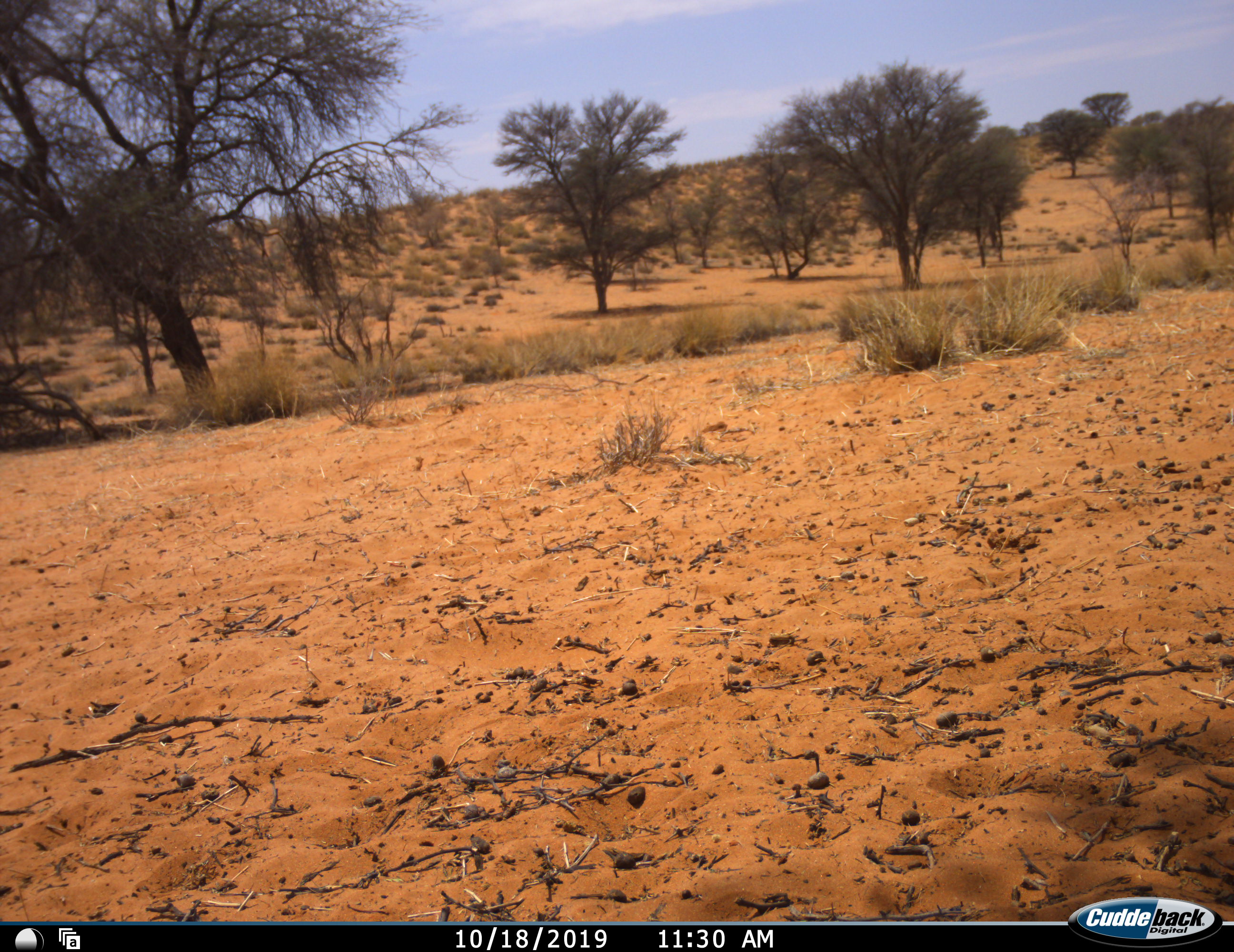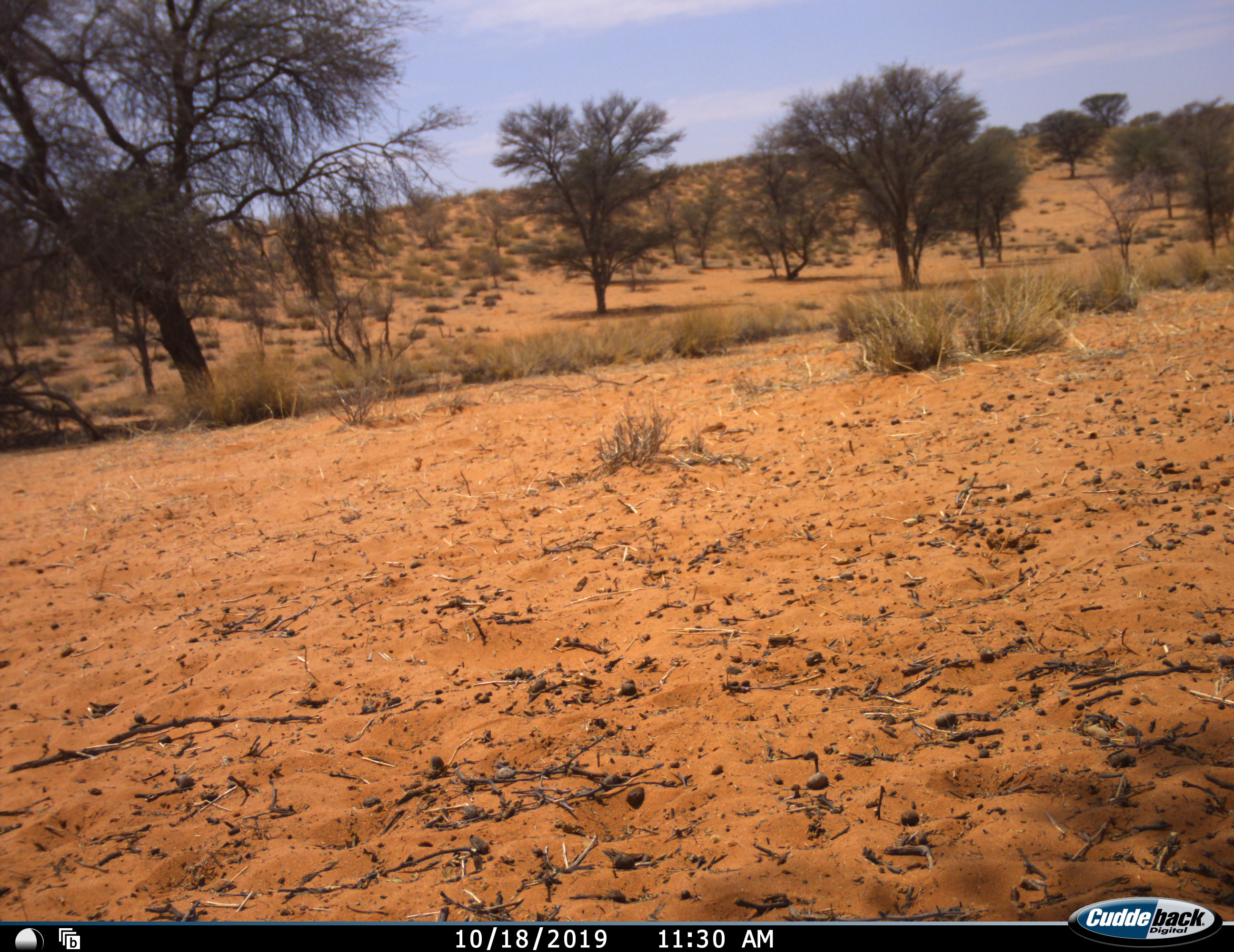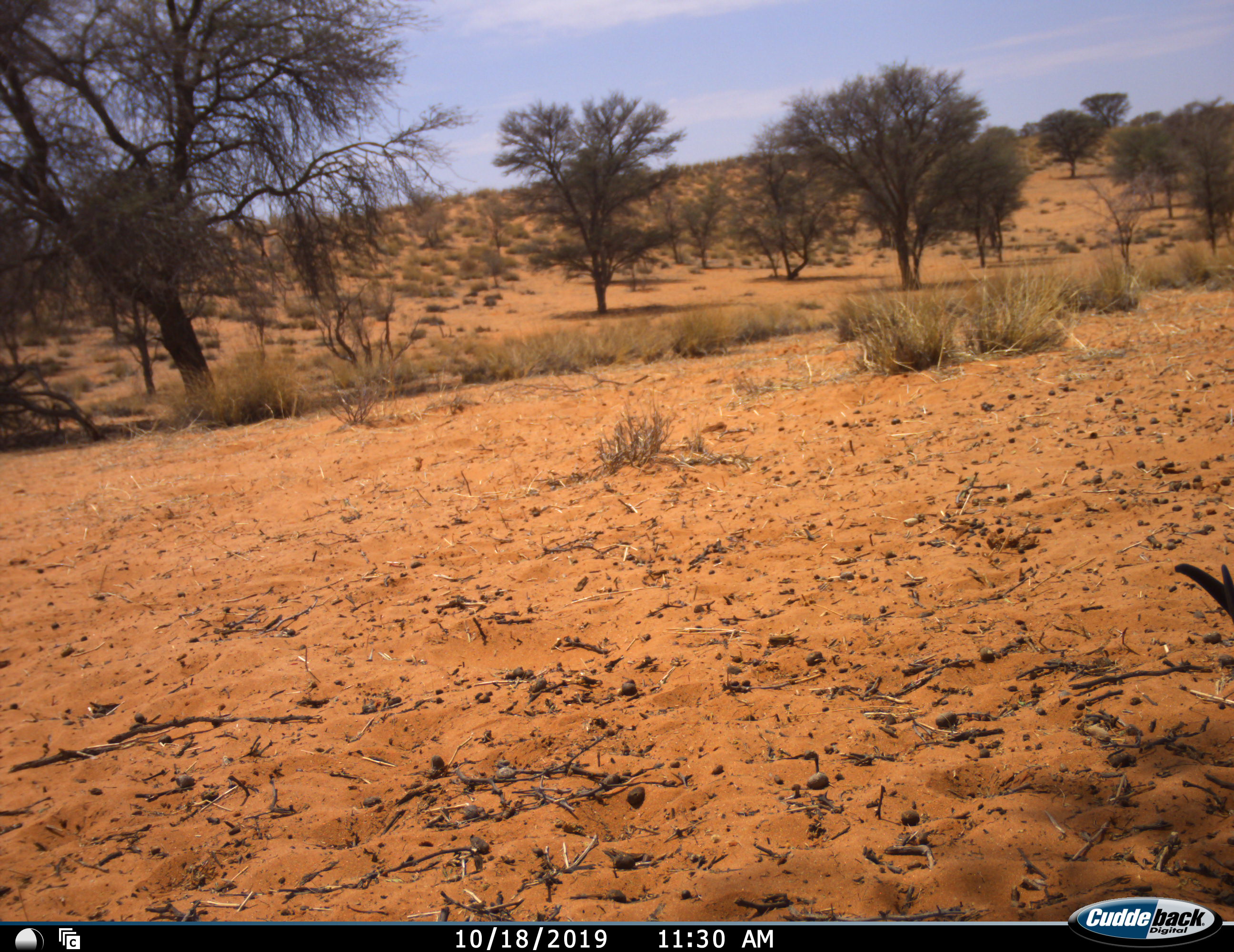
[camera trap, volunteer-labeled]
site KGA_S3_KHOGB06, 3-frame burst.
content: unidentified animal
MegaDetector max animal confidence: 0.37